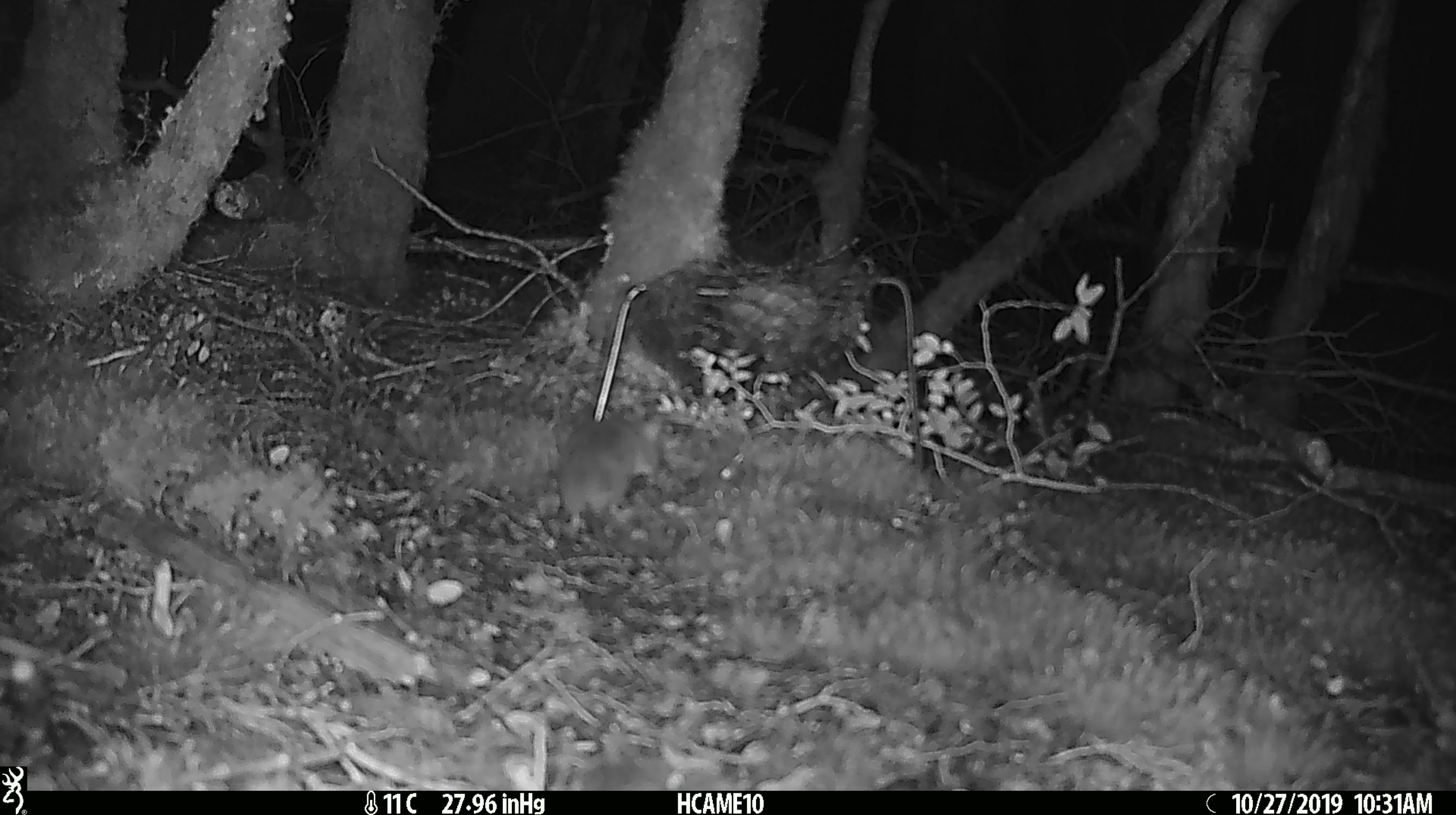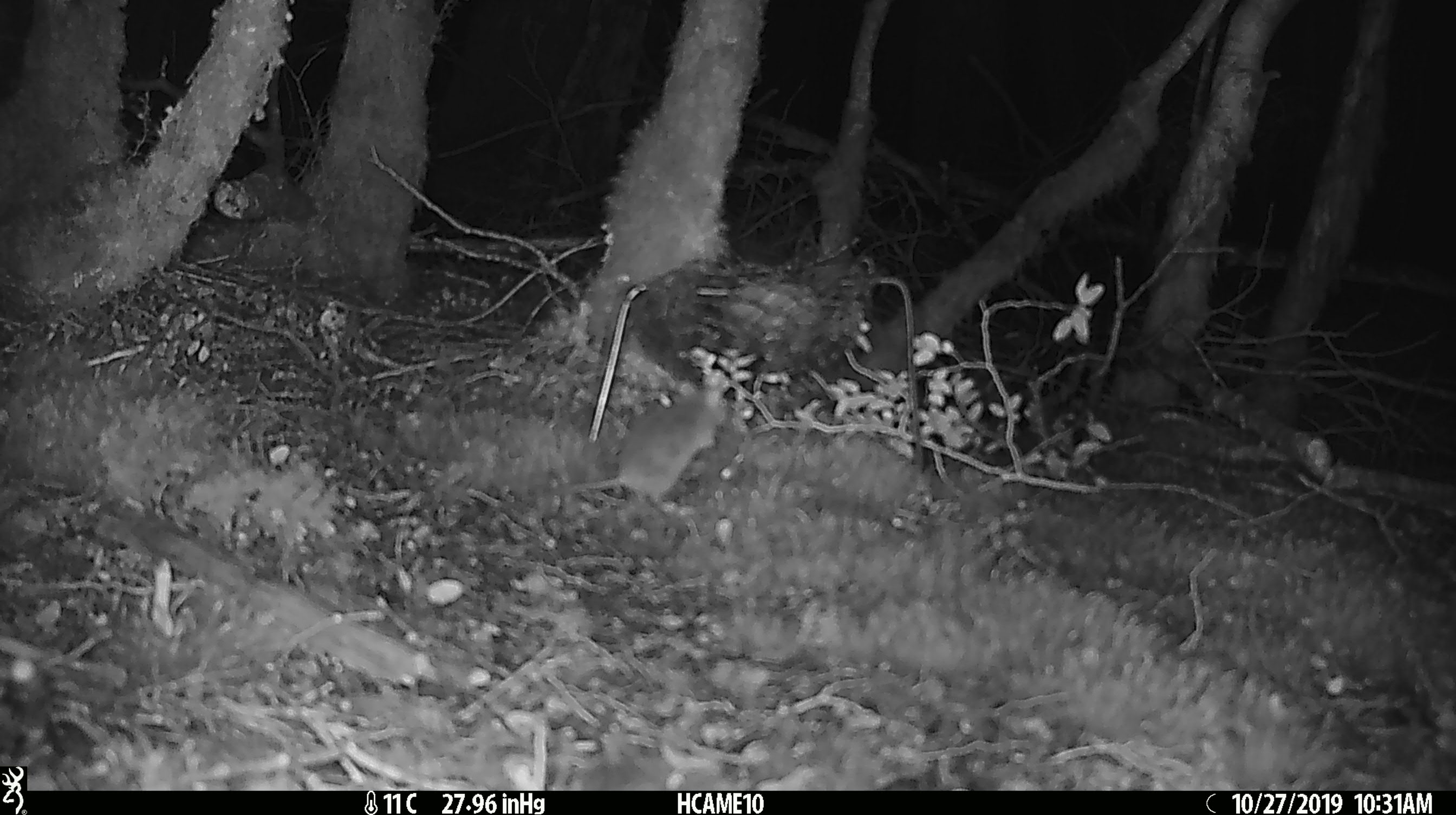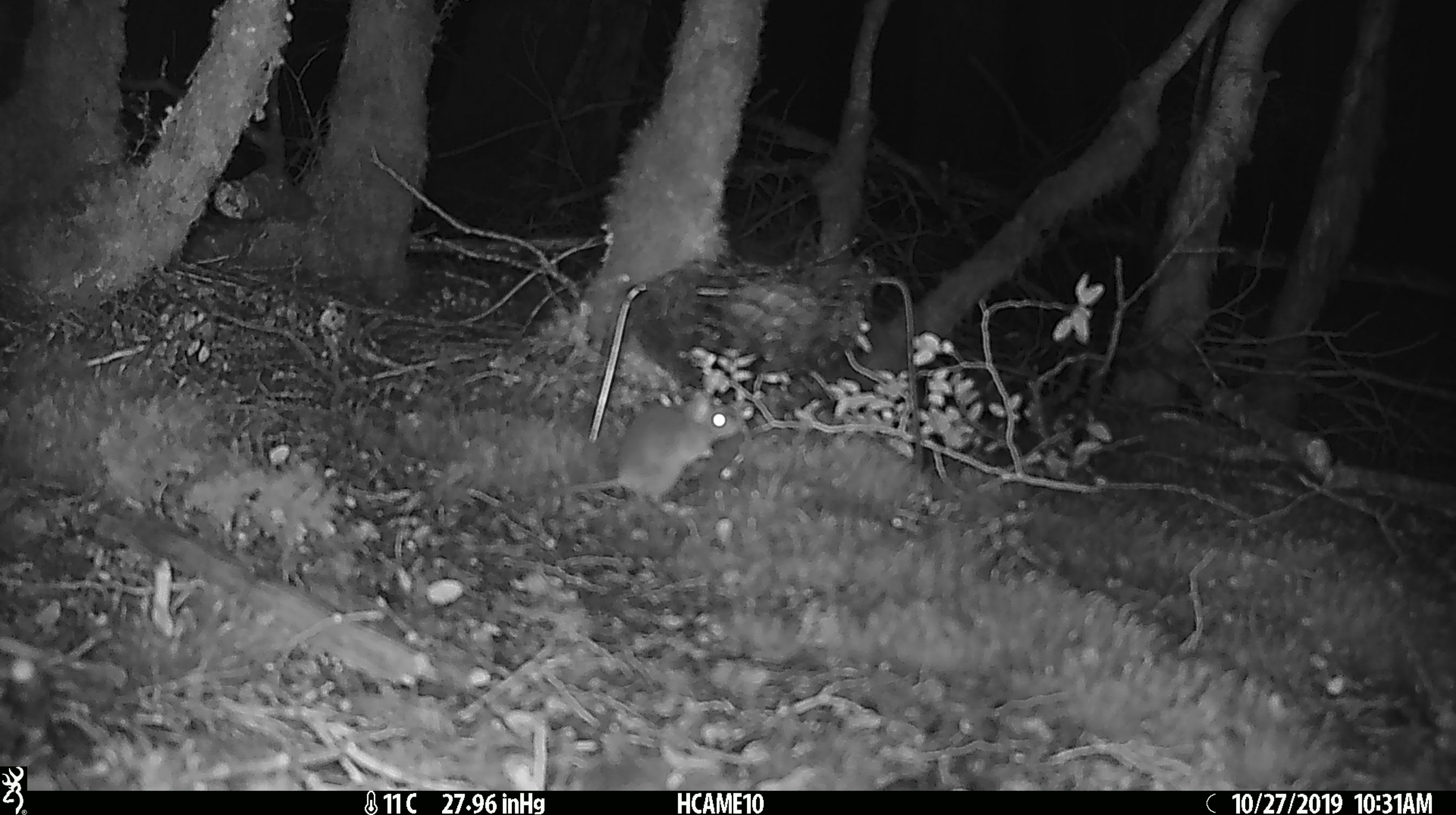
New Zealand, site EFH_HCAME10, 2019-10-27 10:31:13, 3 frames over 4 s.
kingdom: Animalia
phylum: Chordata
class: Mammalia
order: Rodentia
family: Muridae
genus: Mus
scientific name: Mus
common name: mouse